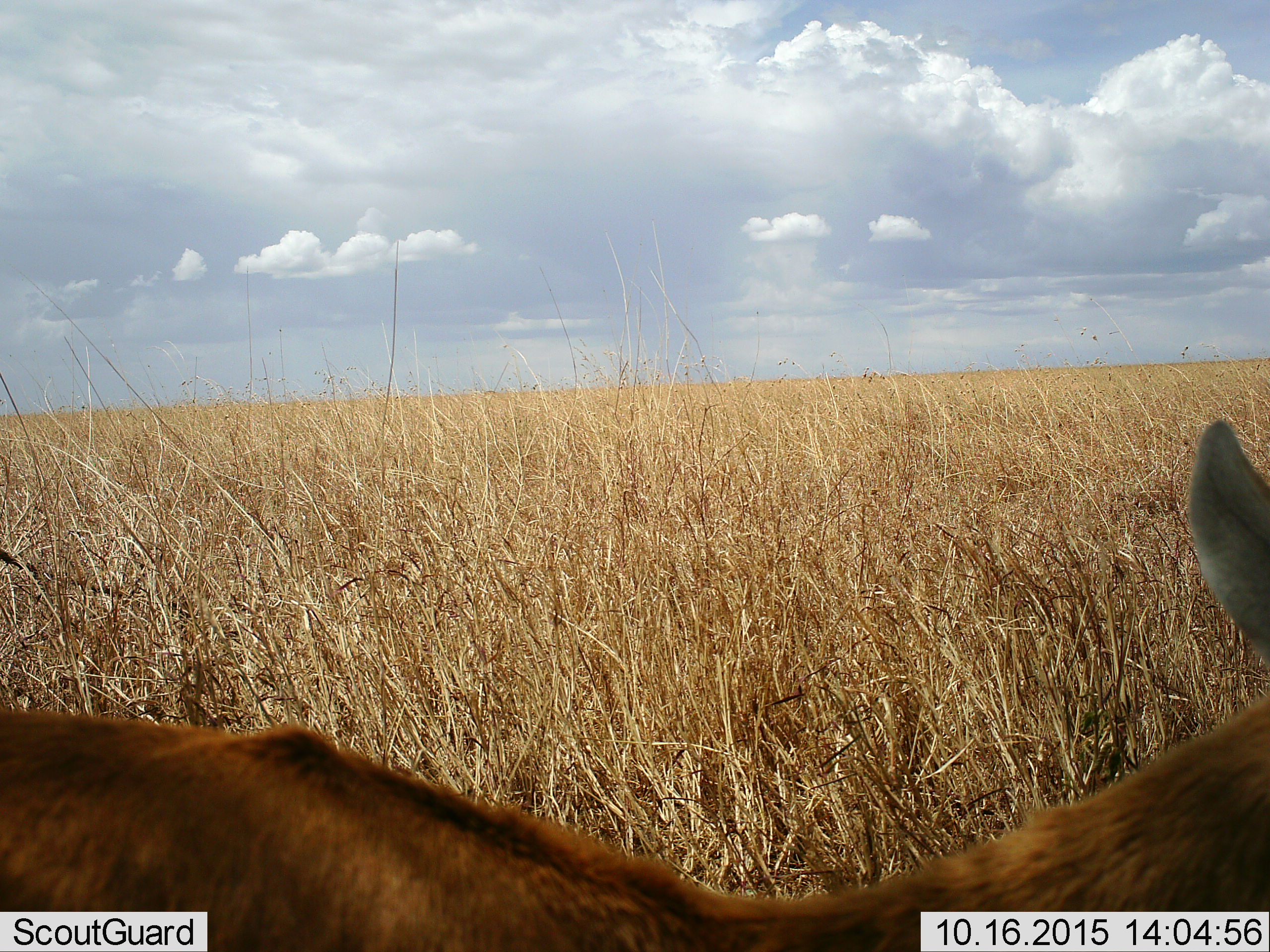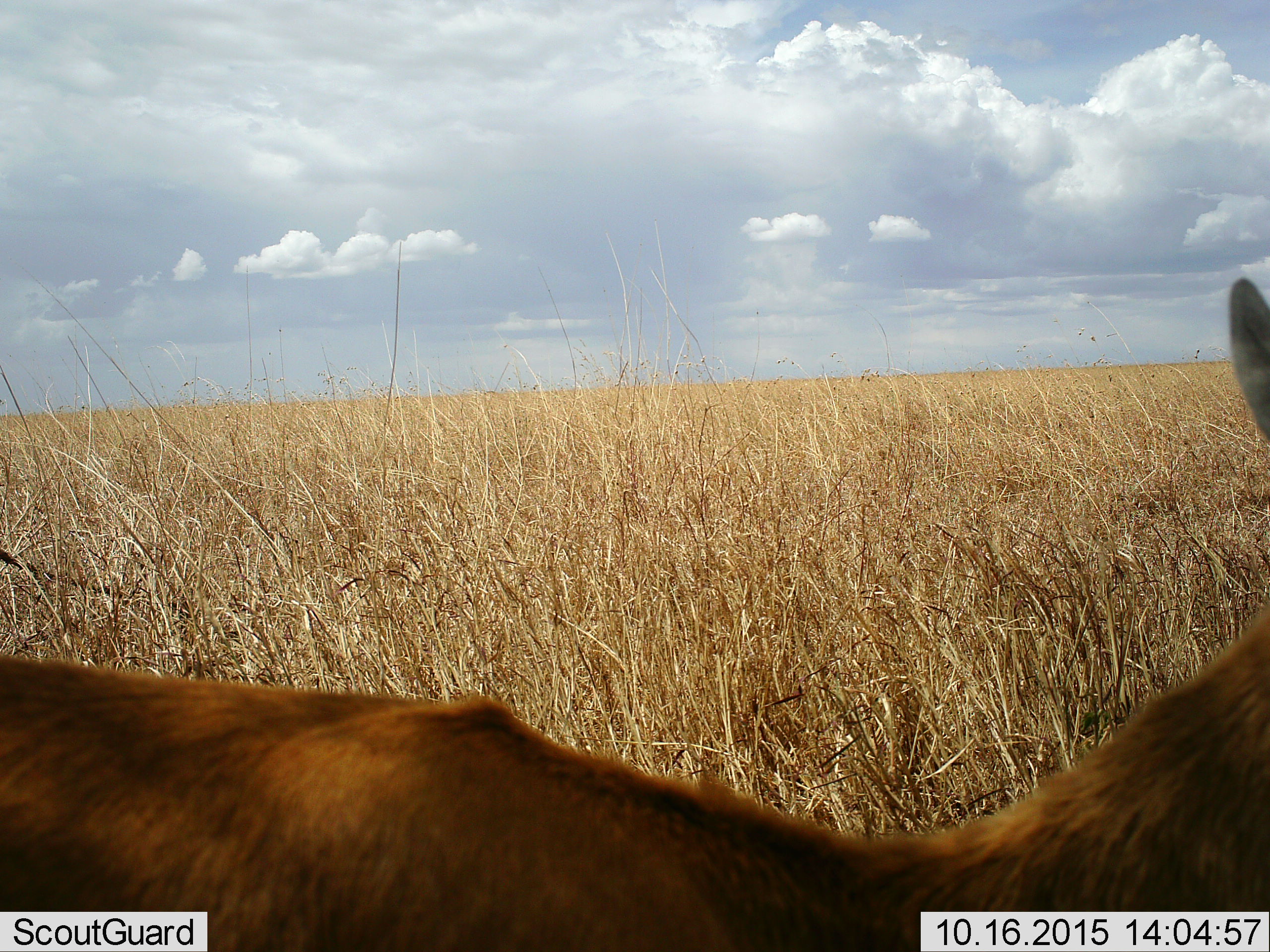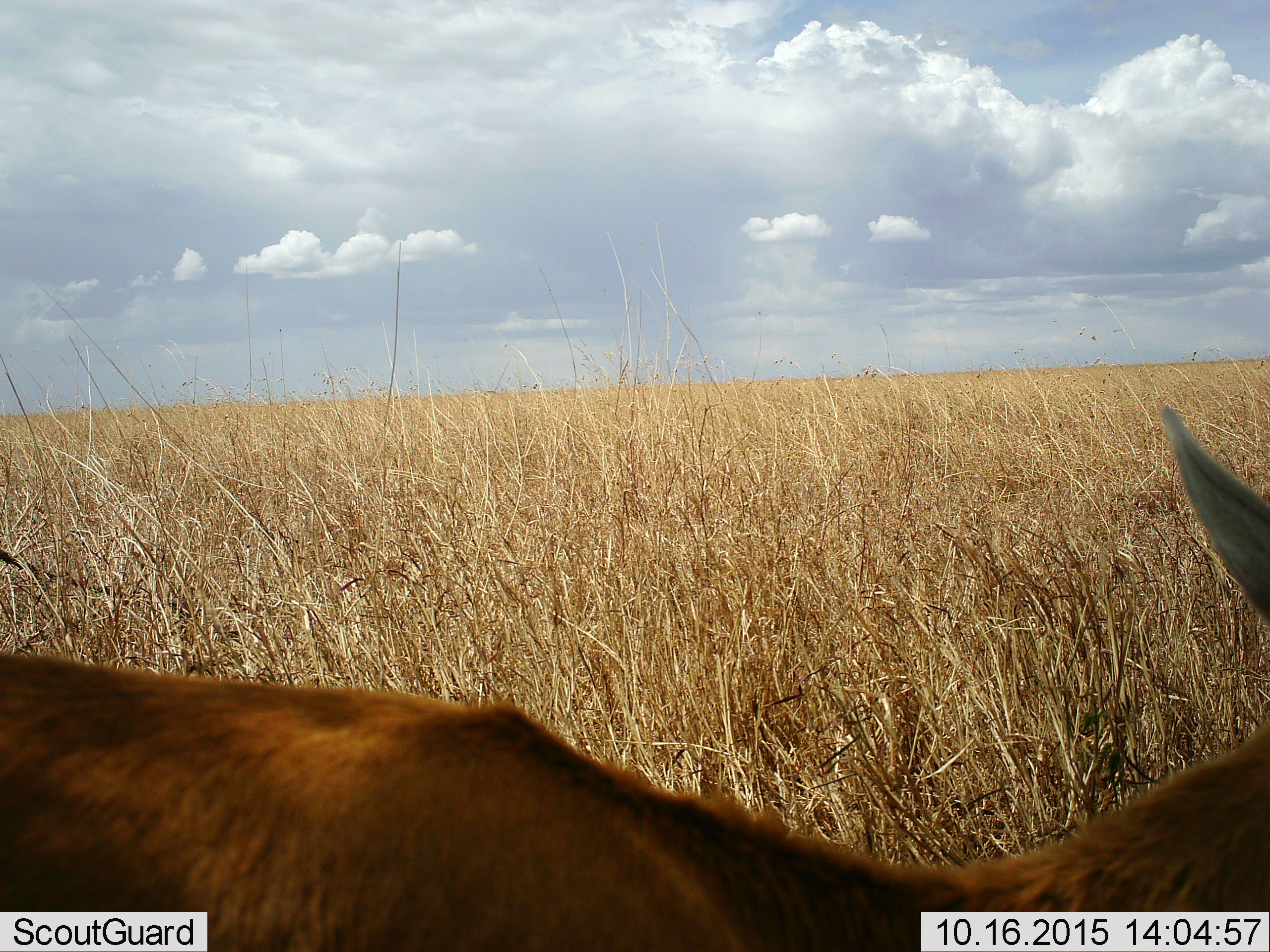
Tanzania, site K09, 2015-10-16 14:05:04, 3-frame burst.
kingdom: Animalia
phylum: Chordata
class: Mammalia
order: Artiodactyla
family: Bovidae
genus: Eudorcas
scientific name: Eudorcas thomsonii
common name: thomson's gazelle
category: gazellethomsons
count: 1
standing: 83%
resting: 0%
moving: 33%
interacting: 0%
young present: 0%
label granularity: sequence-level